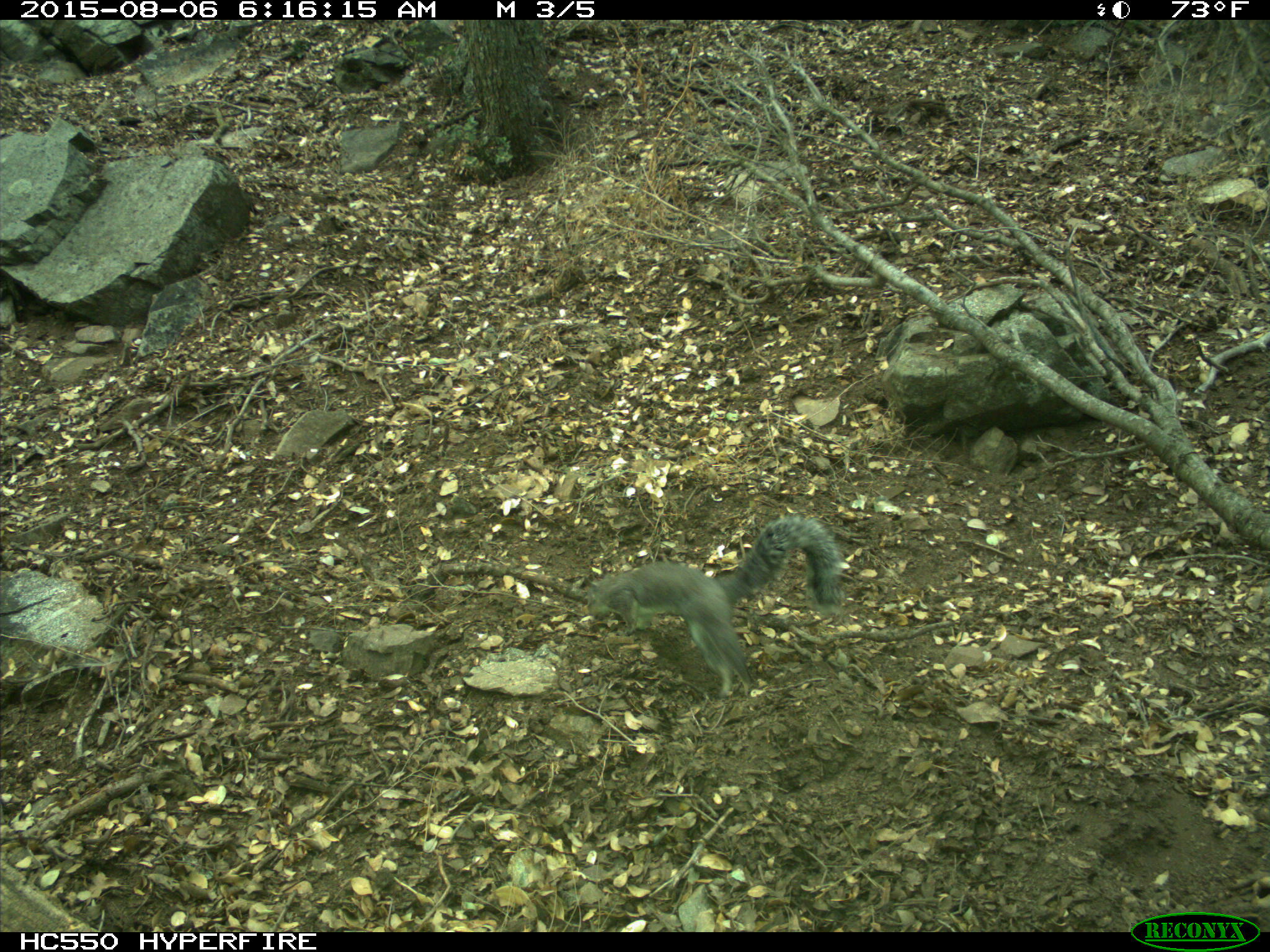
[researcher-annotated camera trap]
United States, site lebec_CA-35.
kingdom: Animalia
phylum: Chordata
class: Mammalia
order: Rodentia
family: Sciuridae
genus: Sciurus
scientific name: Sciurus carolinensis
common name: eastern gray squirrel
Sciurus carolinensis (eastern gray squirrel).